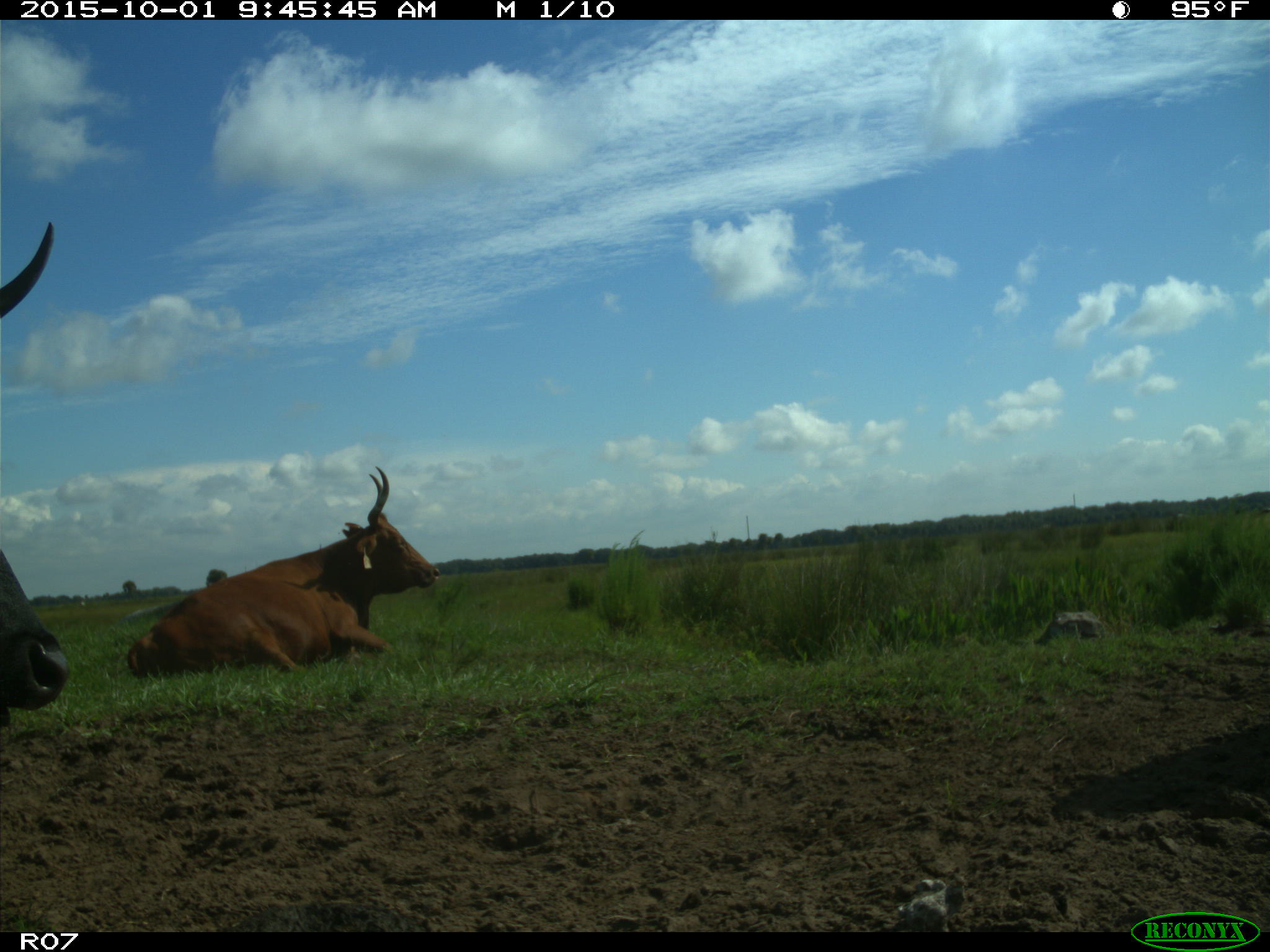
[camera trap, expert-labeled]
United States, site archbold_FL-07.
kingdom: Animalia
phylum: Chordata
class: Mammalia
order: Artiodactyla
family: Bovidae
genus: Bos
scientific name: Bos taurus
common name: domestic cow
Bos taurus (domestic cow).